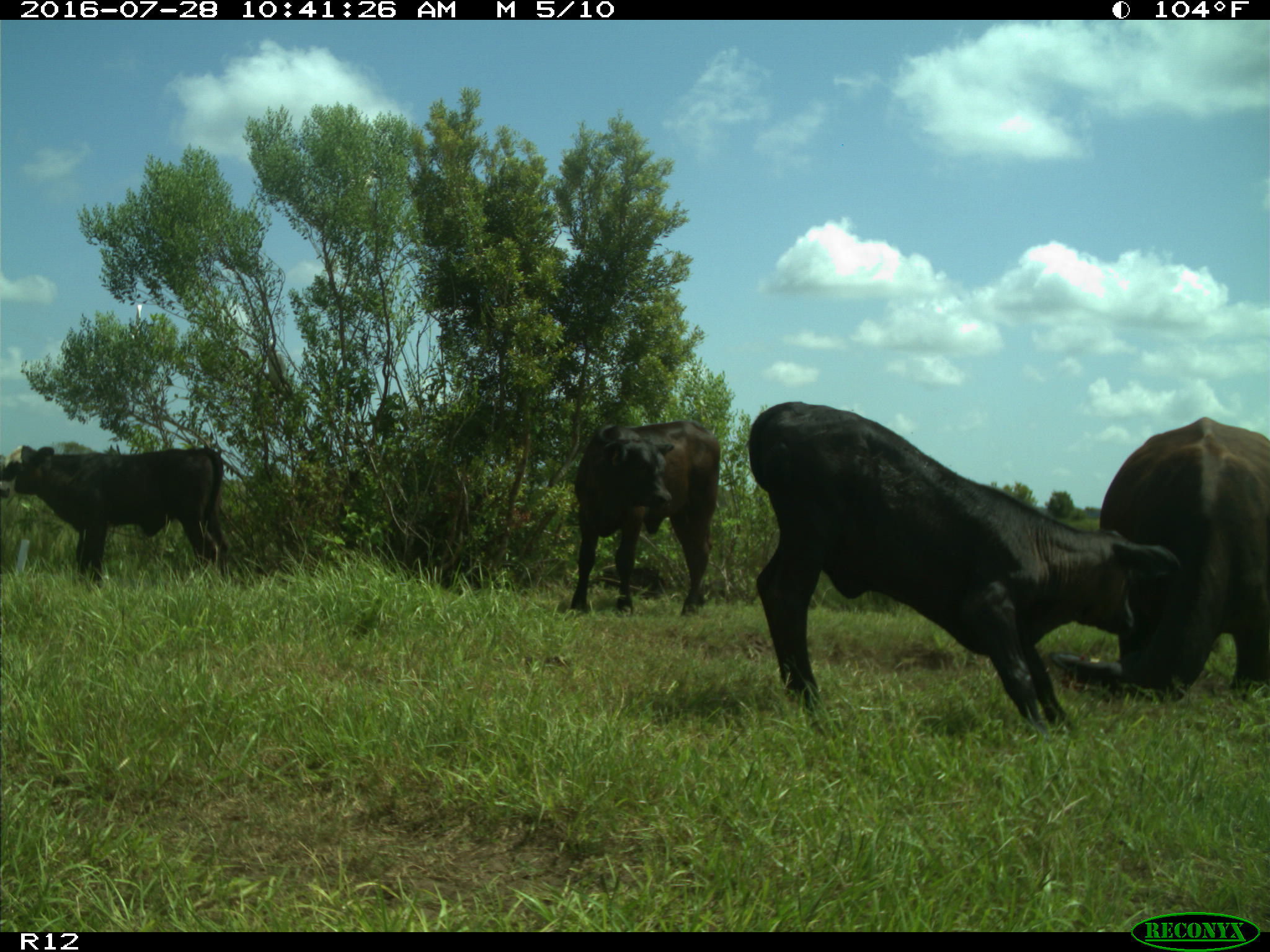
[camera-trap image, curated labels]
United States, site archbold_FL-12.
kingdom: Animalia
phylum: Chordata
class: Mammalia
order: Artiodactyla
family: Bovidae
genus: Bos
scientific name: Bos taurus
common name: domestic cow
Bos taurus (domestic cow).